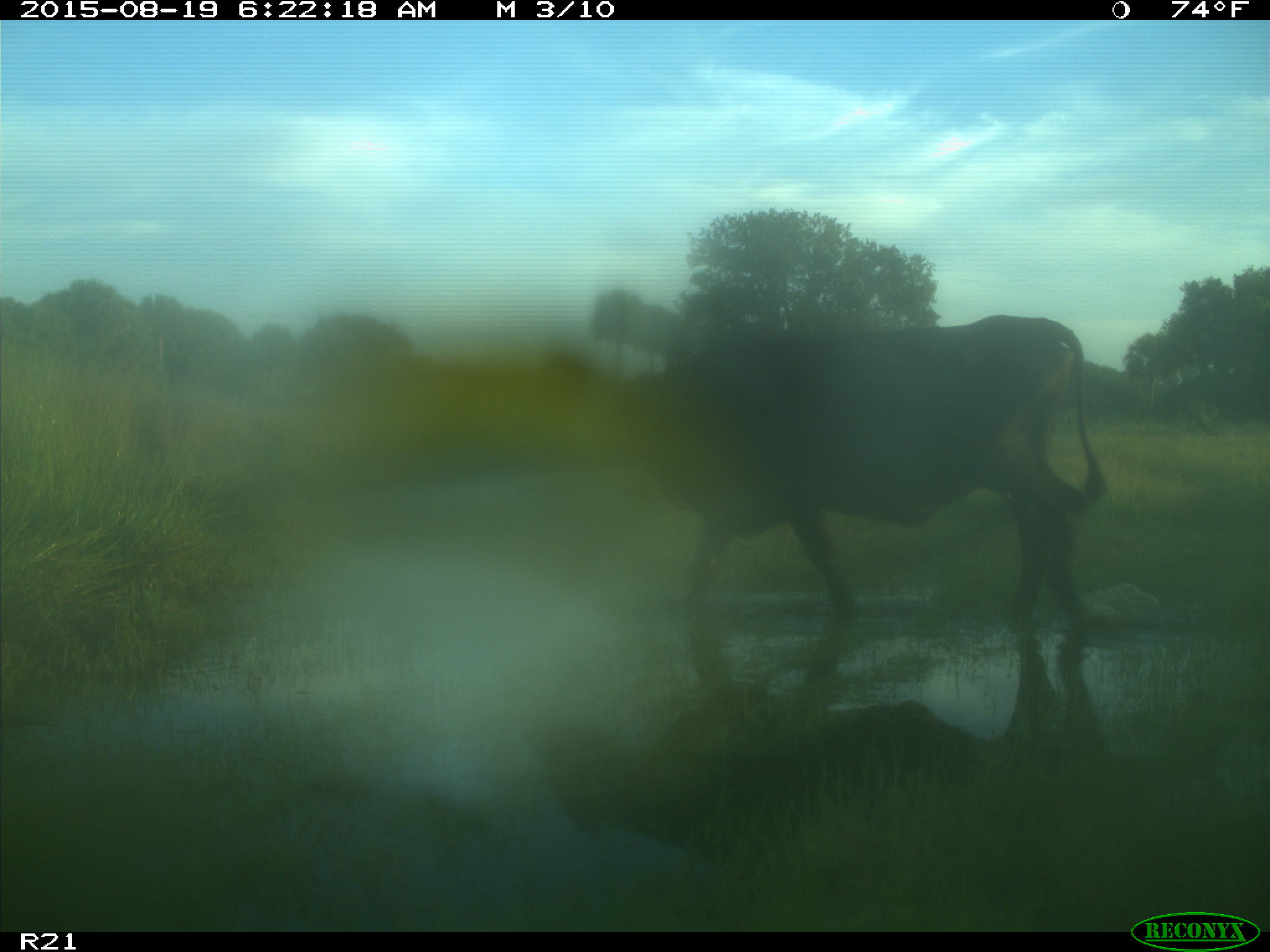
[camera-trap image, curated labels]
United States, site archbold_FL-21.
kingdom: Animalia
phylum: Chordata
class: Mammalia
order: Artiodactyla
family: Bovidae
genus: Bos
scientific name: Bos taurus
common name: domestic cow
Bos taurus (domestic cow).